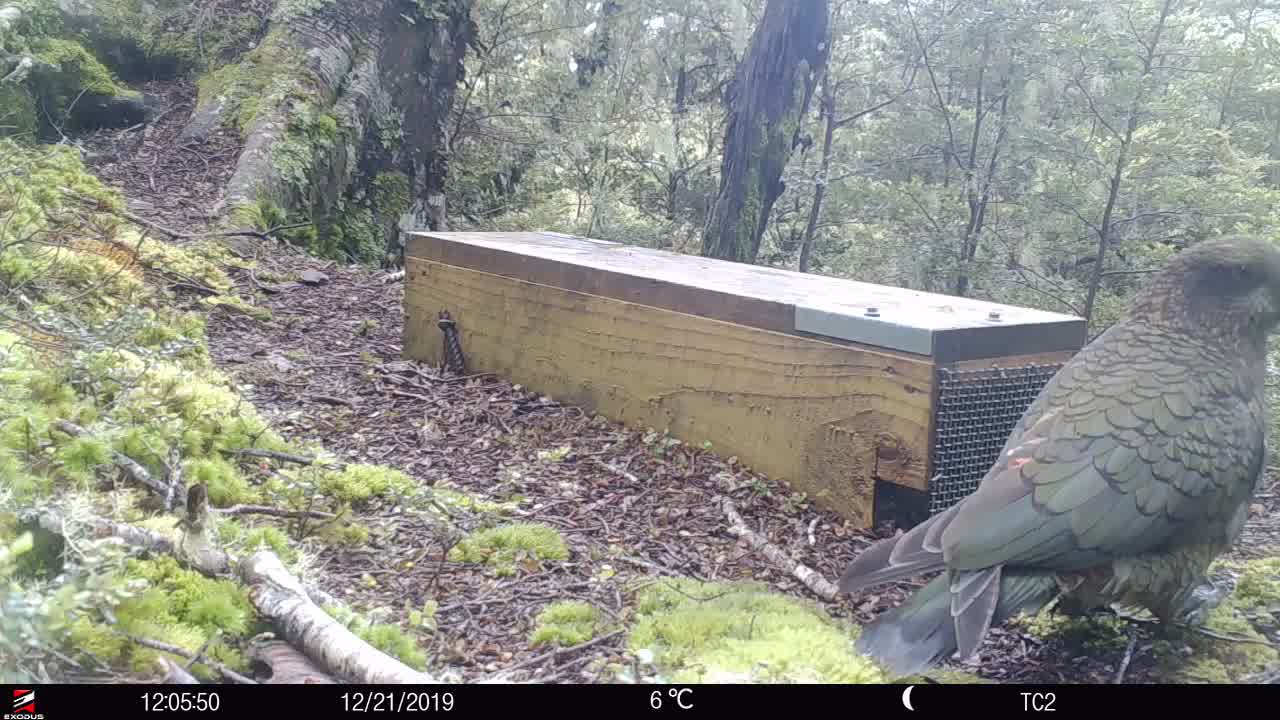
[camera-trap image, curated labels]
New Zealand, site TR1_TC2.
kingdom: Animalia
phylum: Chordata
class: Aves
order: Psittaciformes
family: Strigopidae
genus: Nestor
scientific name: Nestor notabilis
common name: kea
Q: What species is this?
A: Kea (Nestor notabilis).